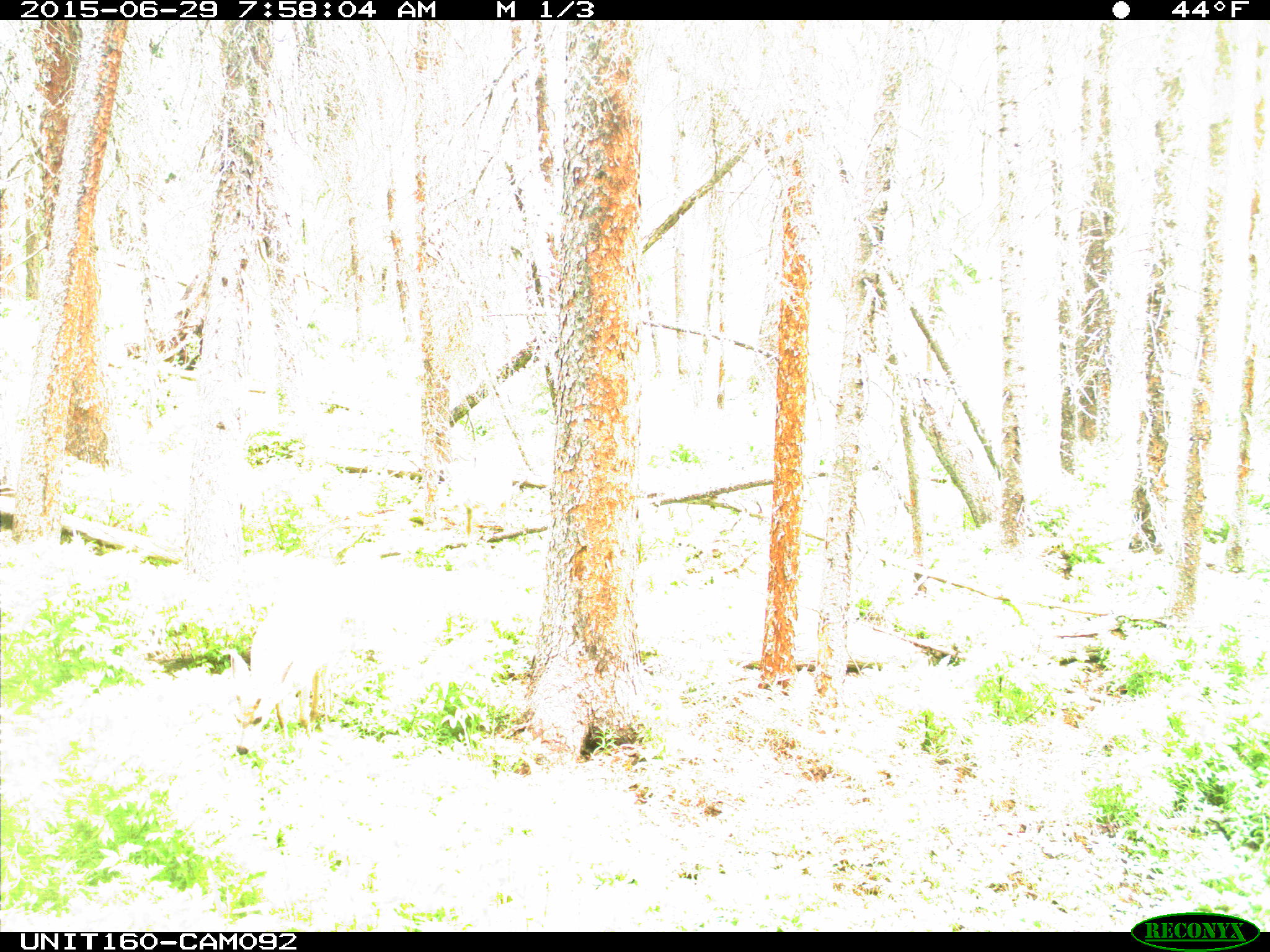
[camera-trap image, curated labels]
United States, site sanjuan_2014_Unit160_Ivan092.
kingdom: Animalia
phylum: Chordata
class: Mammalia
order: Artiodactyla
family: Cervidae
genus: Odocoileus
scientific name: Odocoileus hemionus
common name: mule deer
Odocoileus hemionus (mule deer).